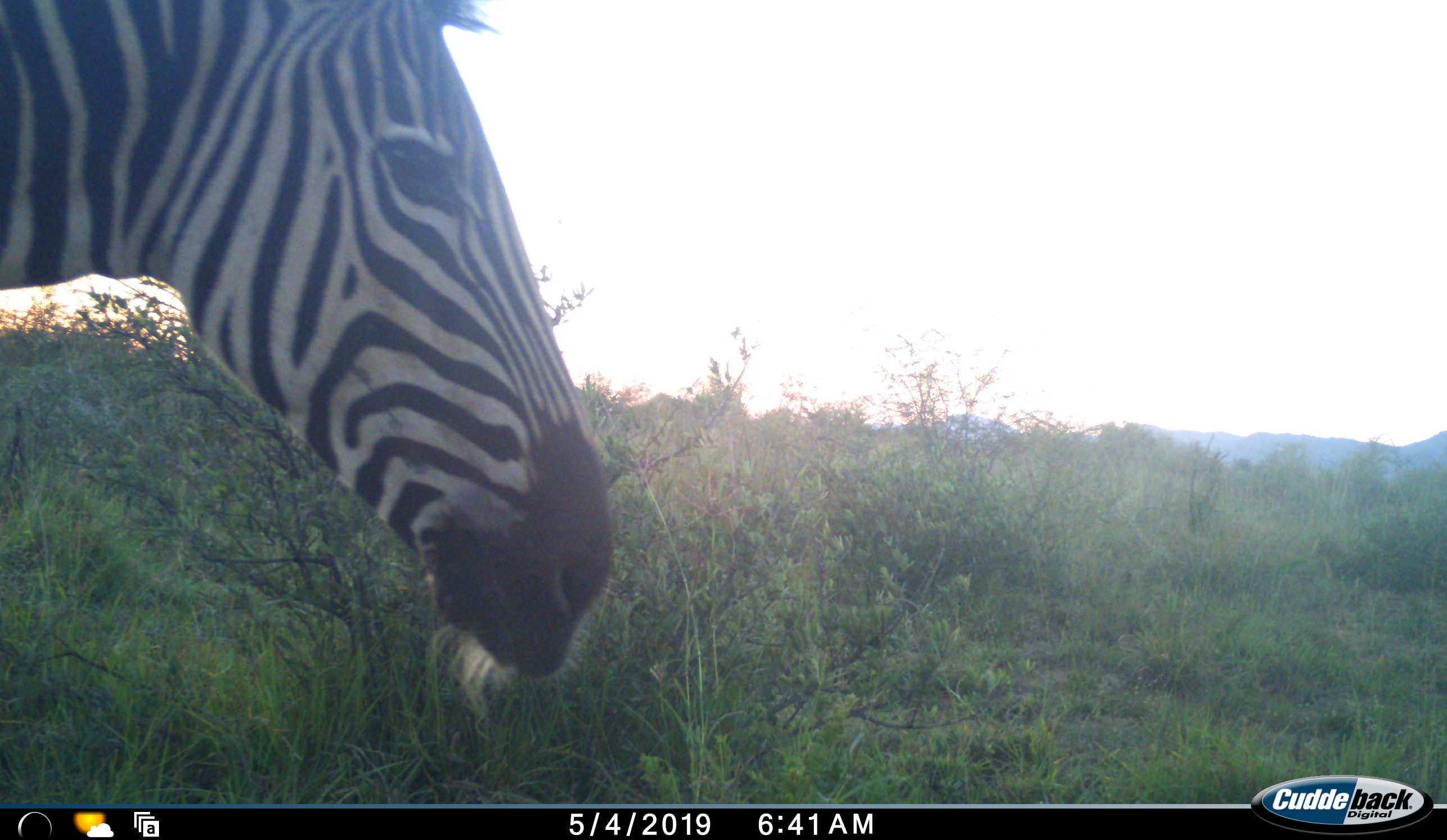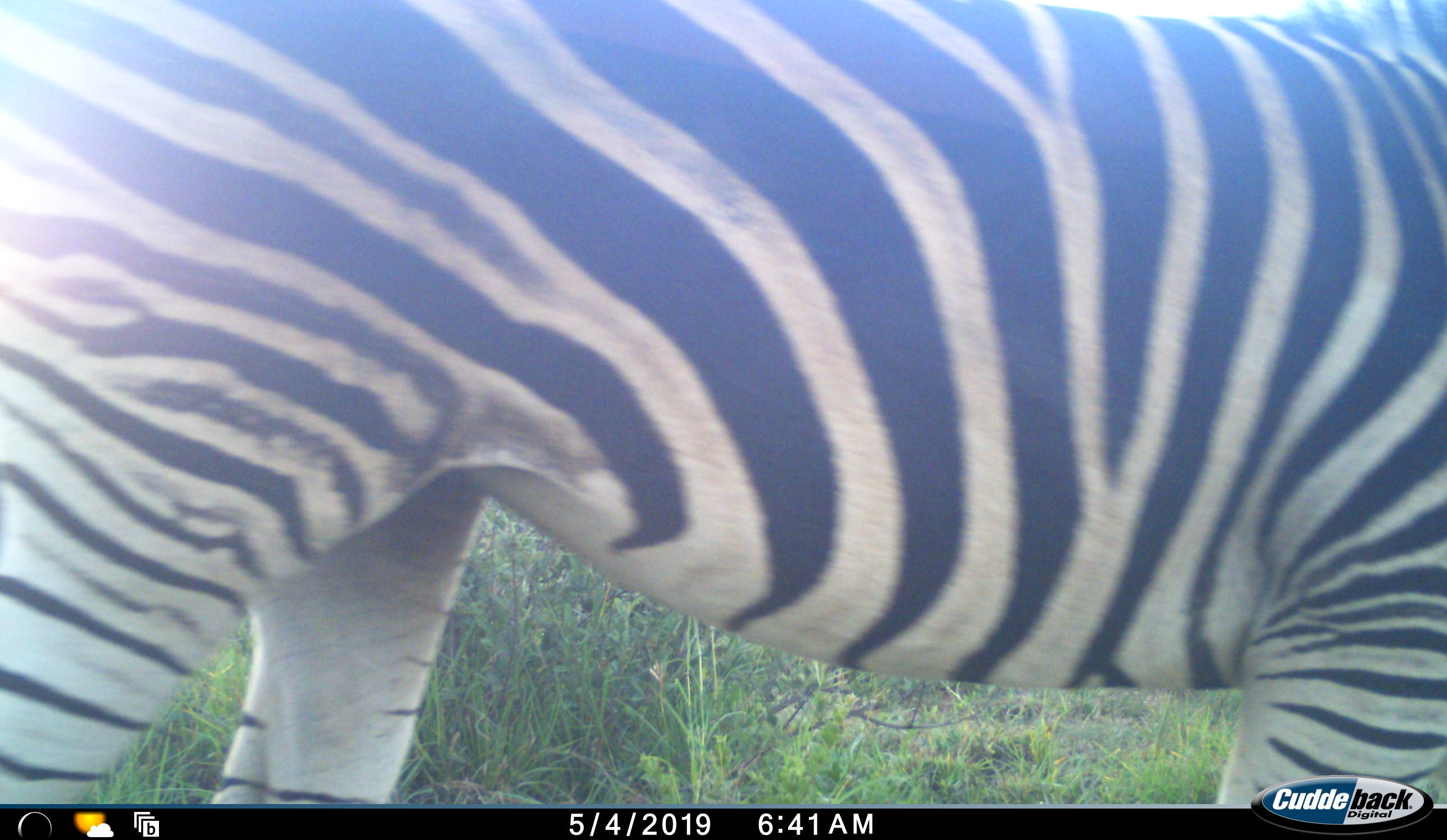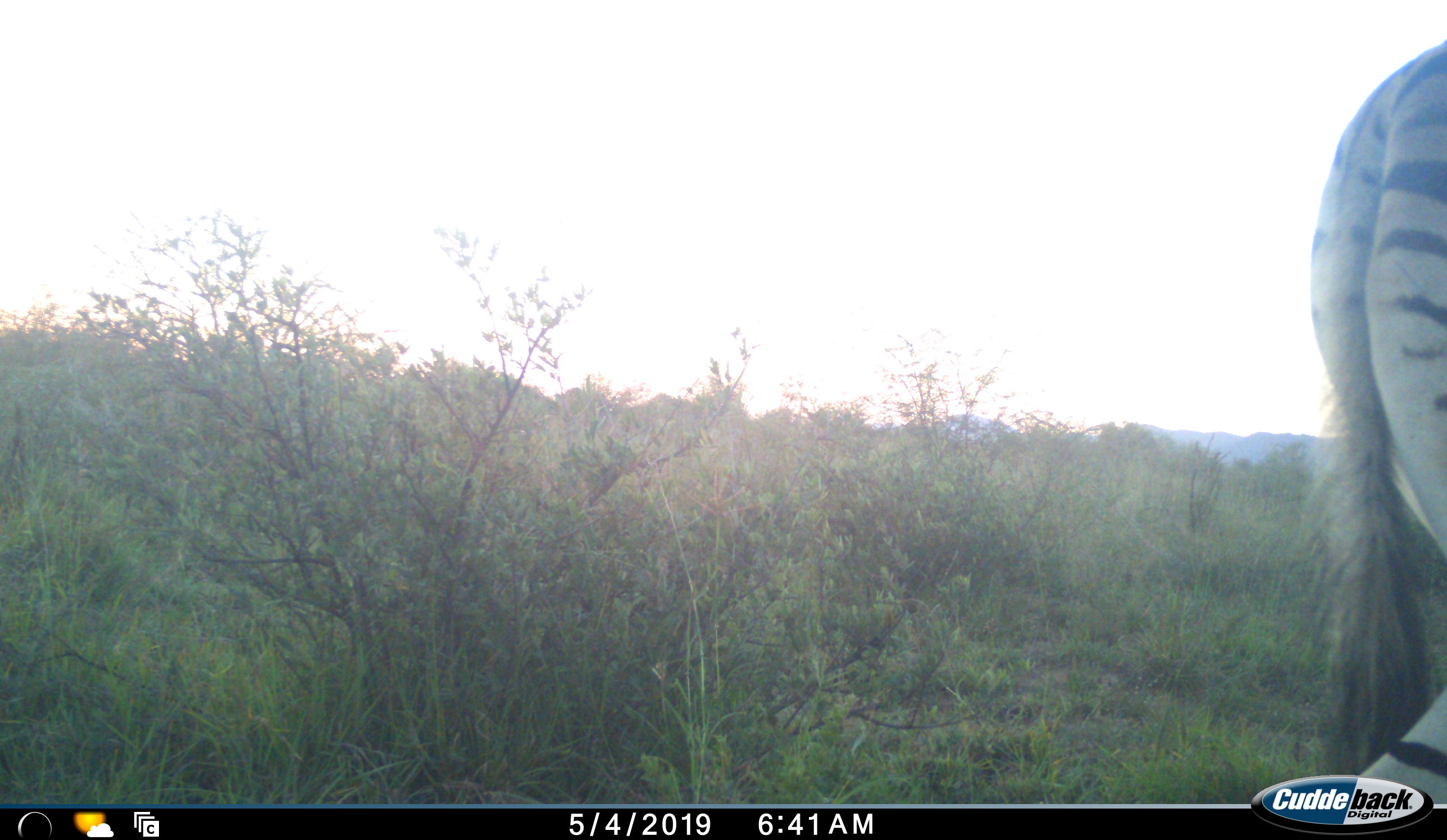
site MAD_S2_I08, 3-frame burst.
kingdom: Animalia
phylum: Chordata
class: Mammalia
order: Perissodactyla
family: Equidae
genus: Equus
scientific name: Equus quagga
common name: plains zebra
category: zebraplains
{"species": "zebraplains (plains zebra) (Equus quagga)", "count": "1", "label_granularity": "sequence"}